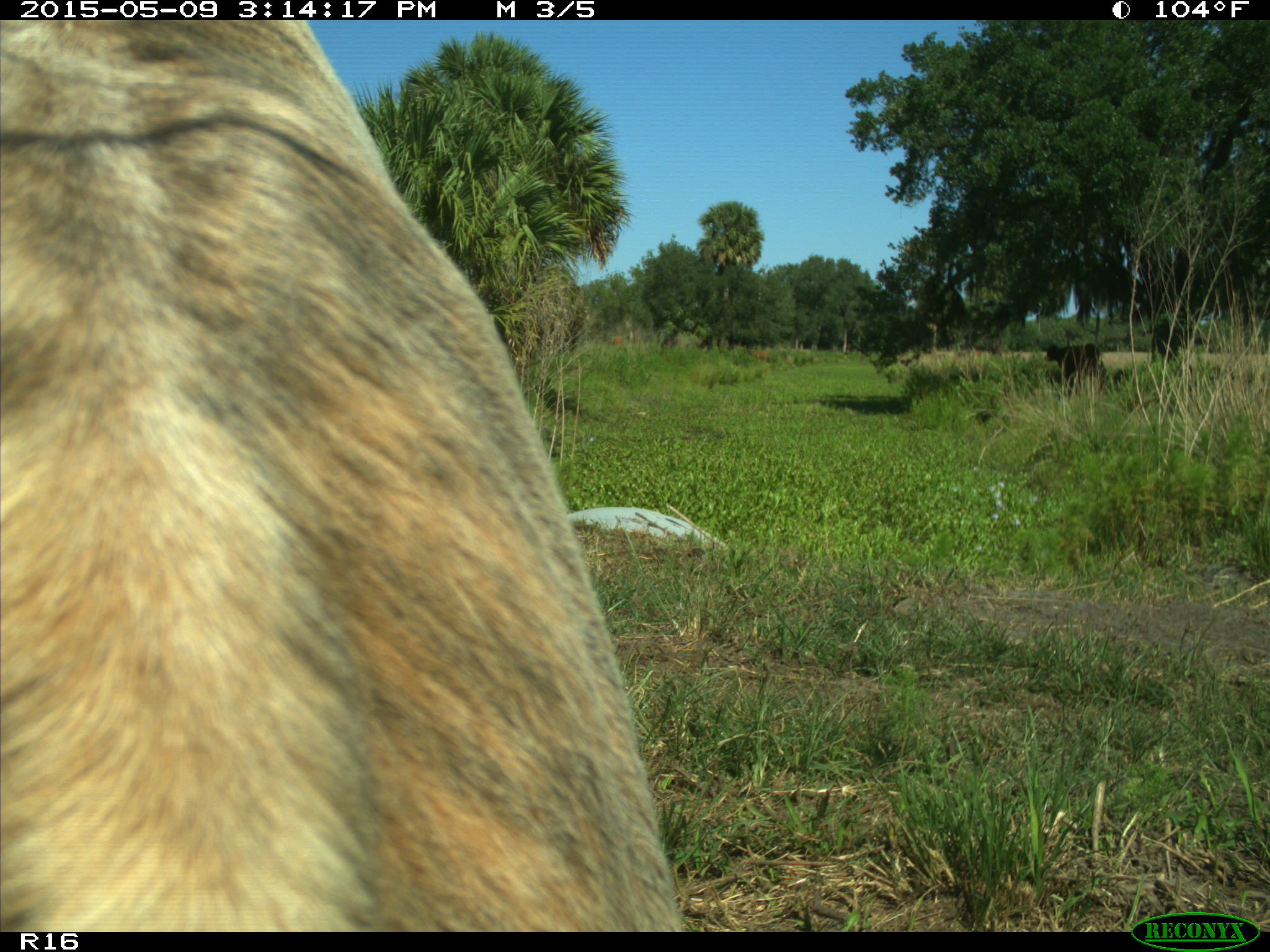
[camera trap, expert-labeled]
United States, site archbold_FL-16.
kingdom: Animalia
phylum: Chordata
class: Mammalia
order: Artiodactyla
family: Bovidae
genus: Bos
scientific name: Bos taurus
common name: domestic cow